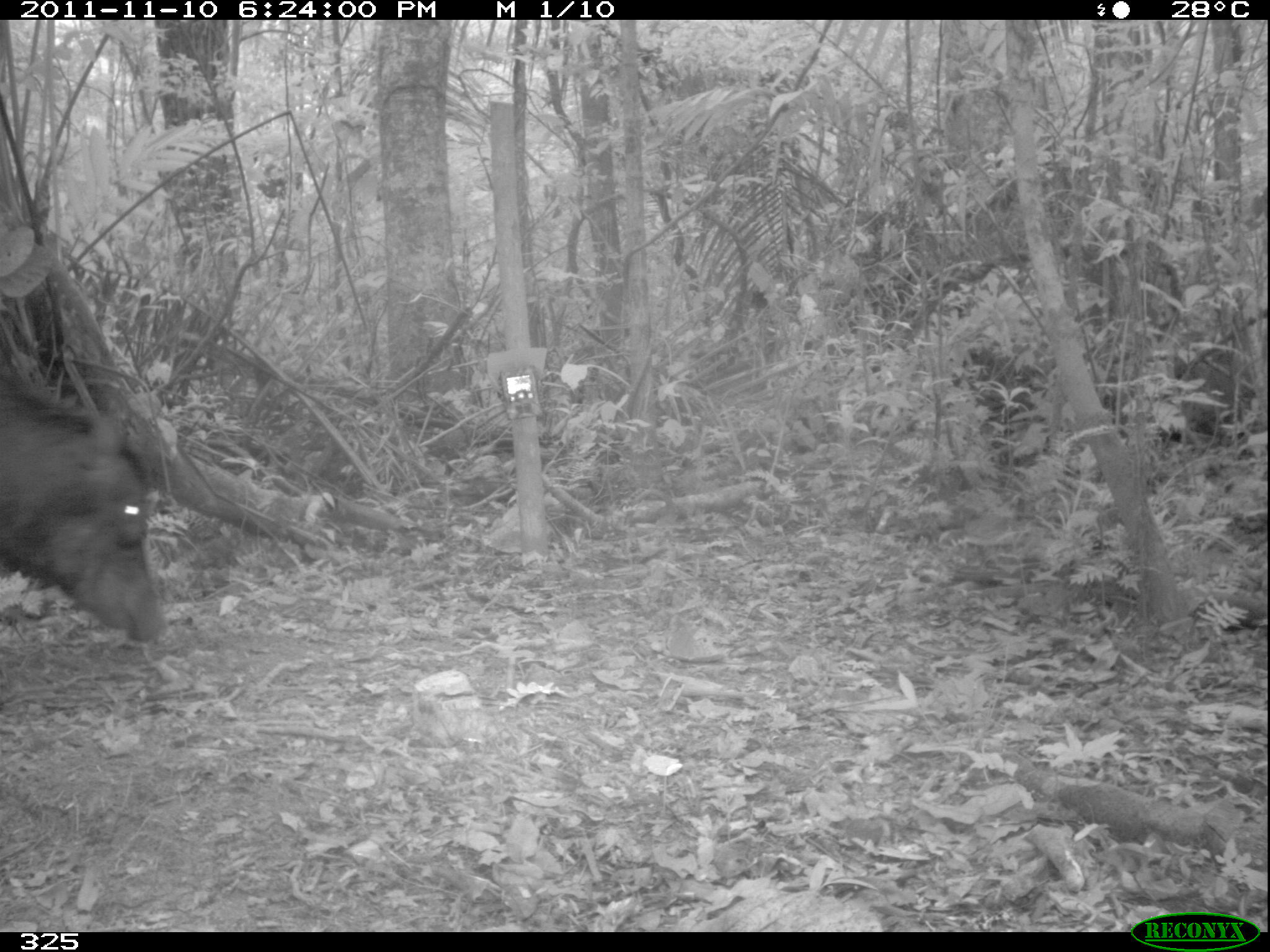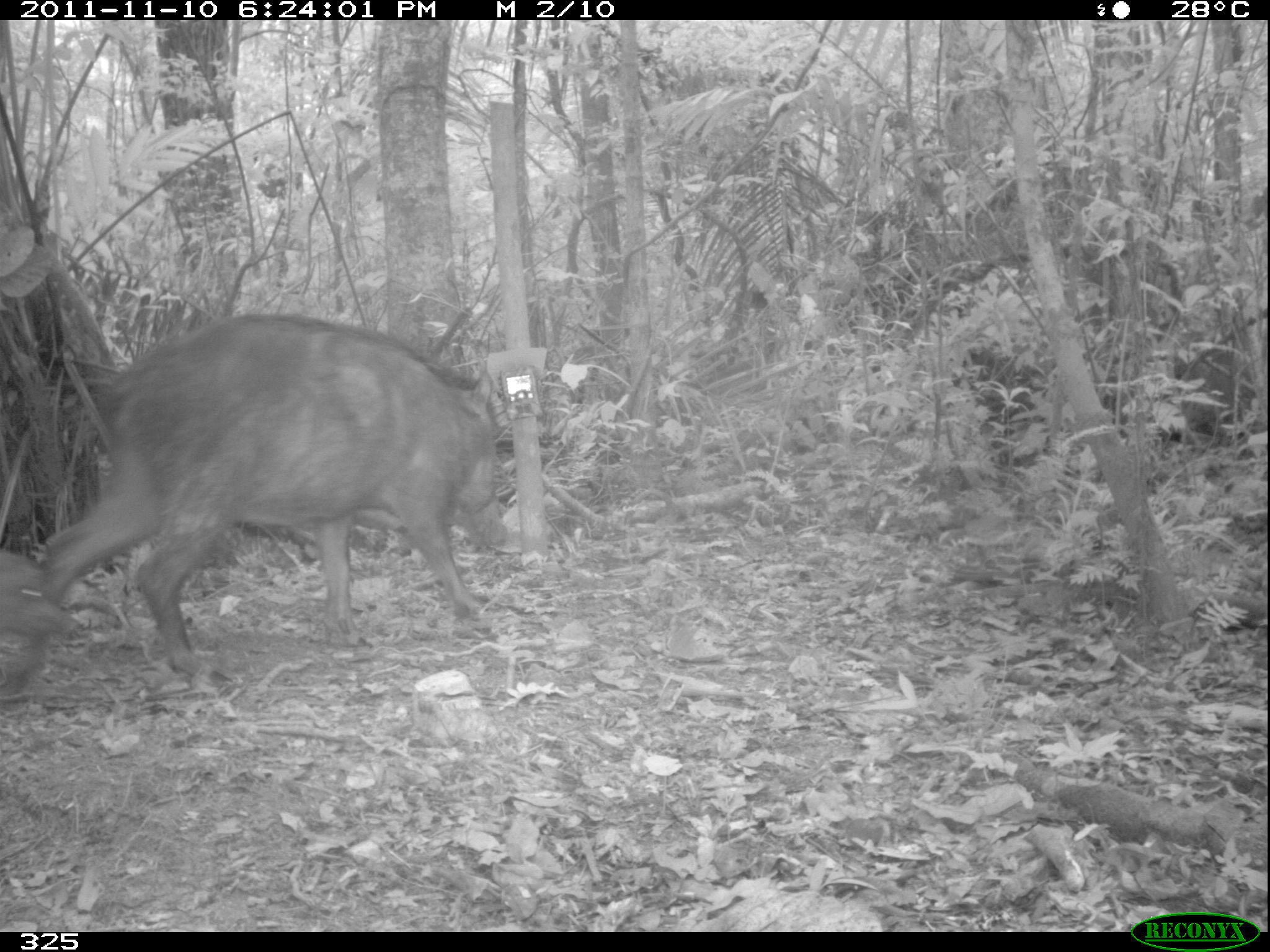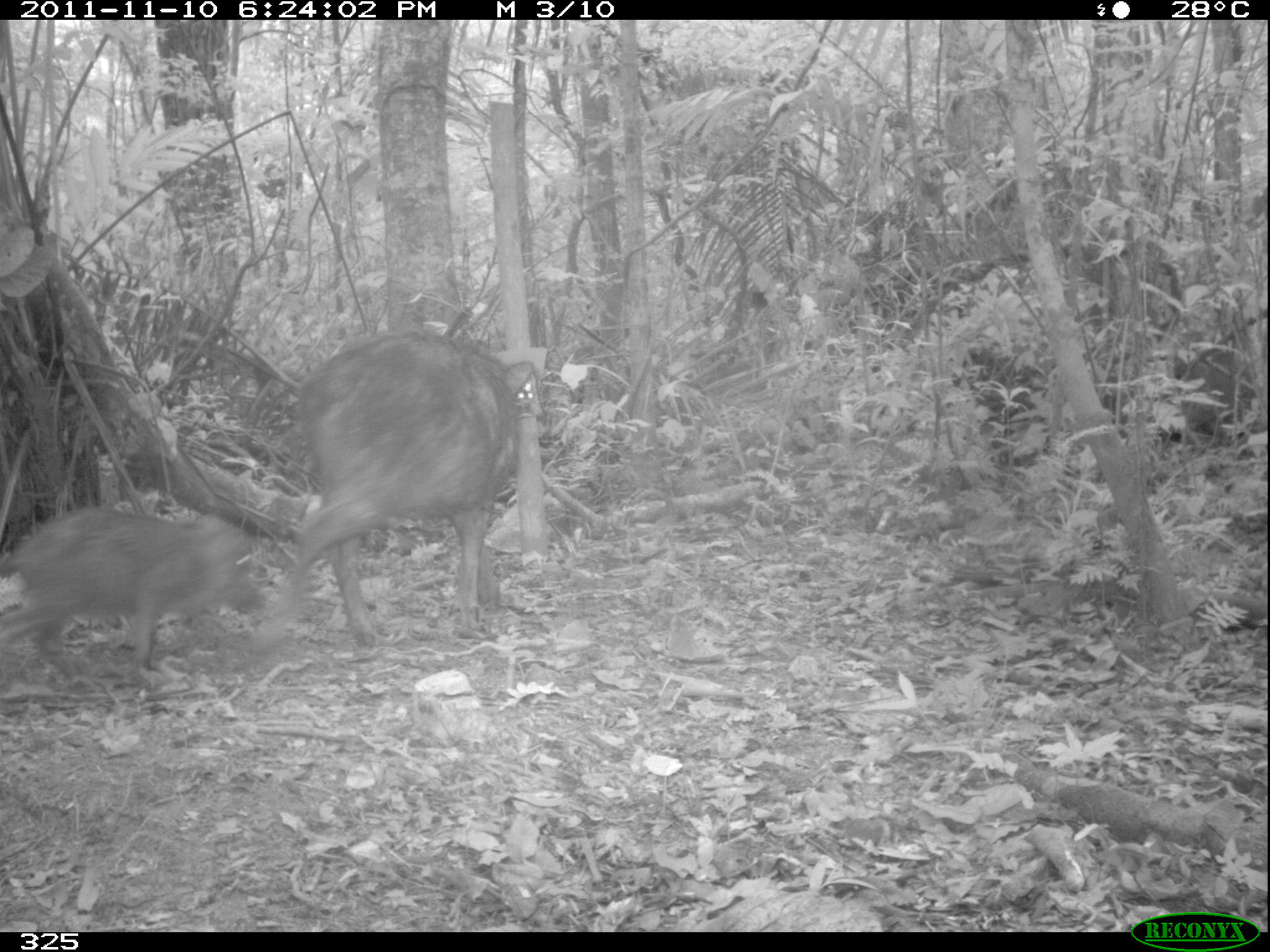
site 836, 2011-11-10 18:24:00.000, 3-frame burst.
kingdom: Animalia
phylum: Chordata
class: Mammalia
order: Artiodactyla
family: Tayassuidae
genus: Tayassu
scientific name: Tayassu pecari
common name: white-lipped peccary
Tayassu pecari (white-lipped peccary).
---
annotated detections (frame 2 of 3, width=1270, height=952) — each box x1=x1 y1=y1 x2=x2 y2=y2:
tayassu pecari: x1=43 y1=311 x2=513 y2=679; x1=0 y1=549 x2=79 y2=649